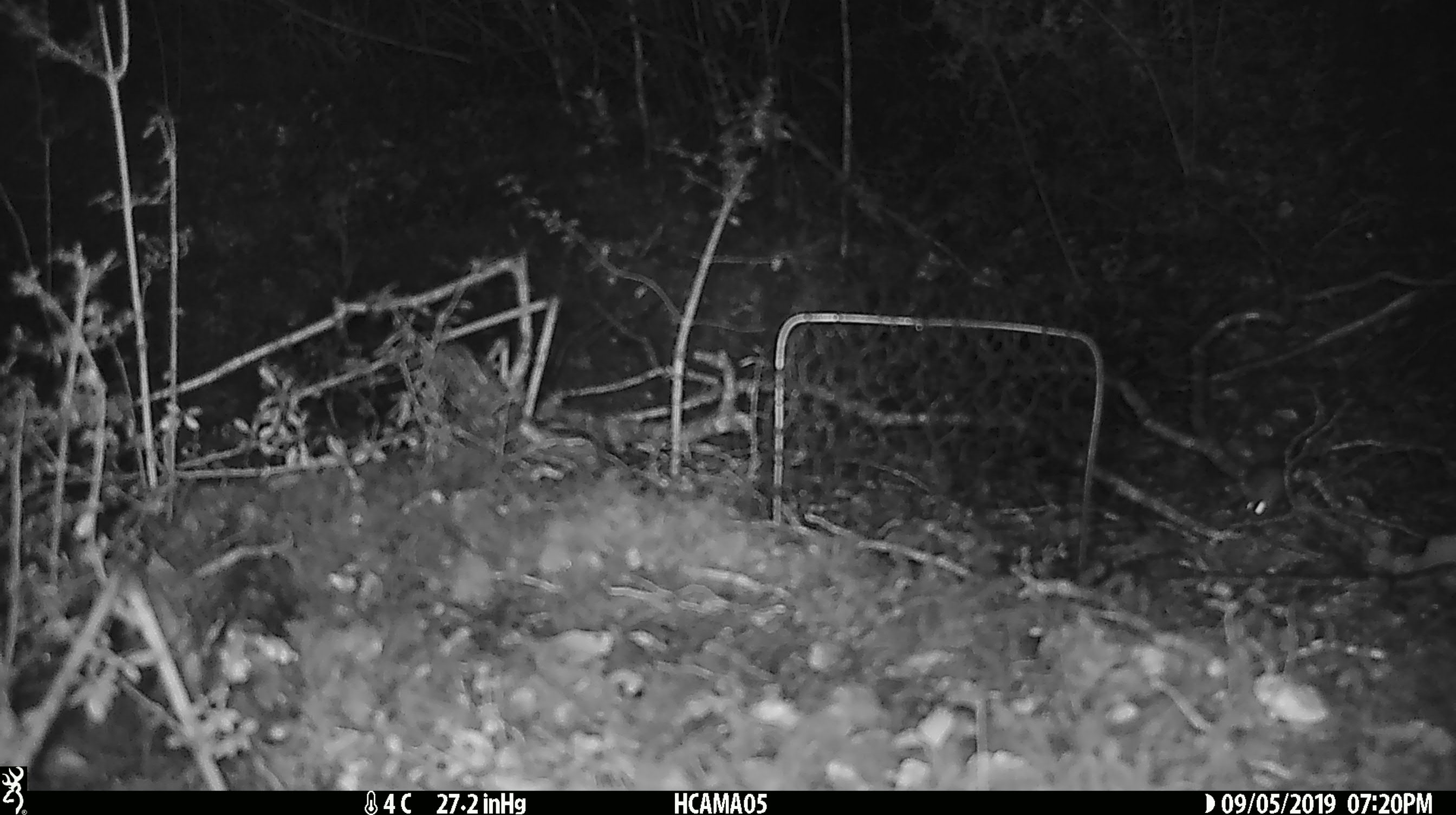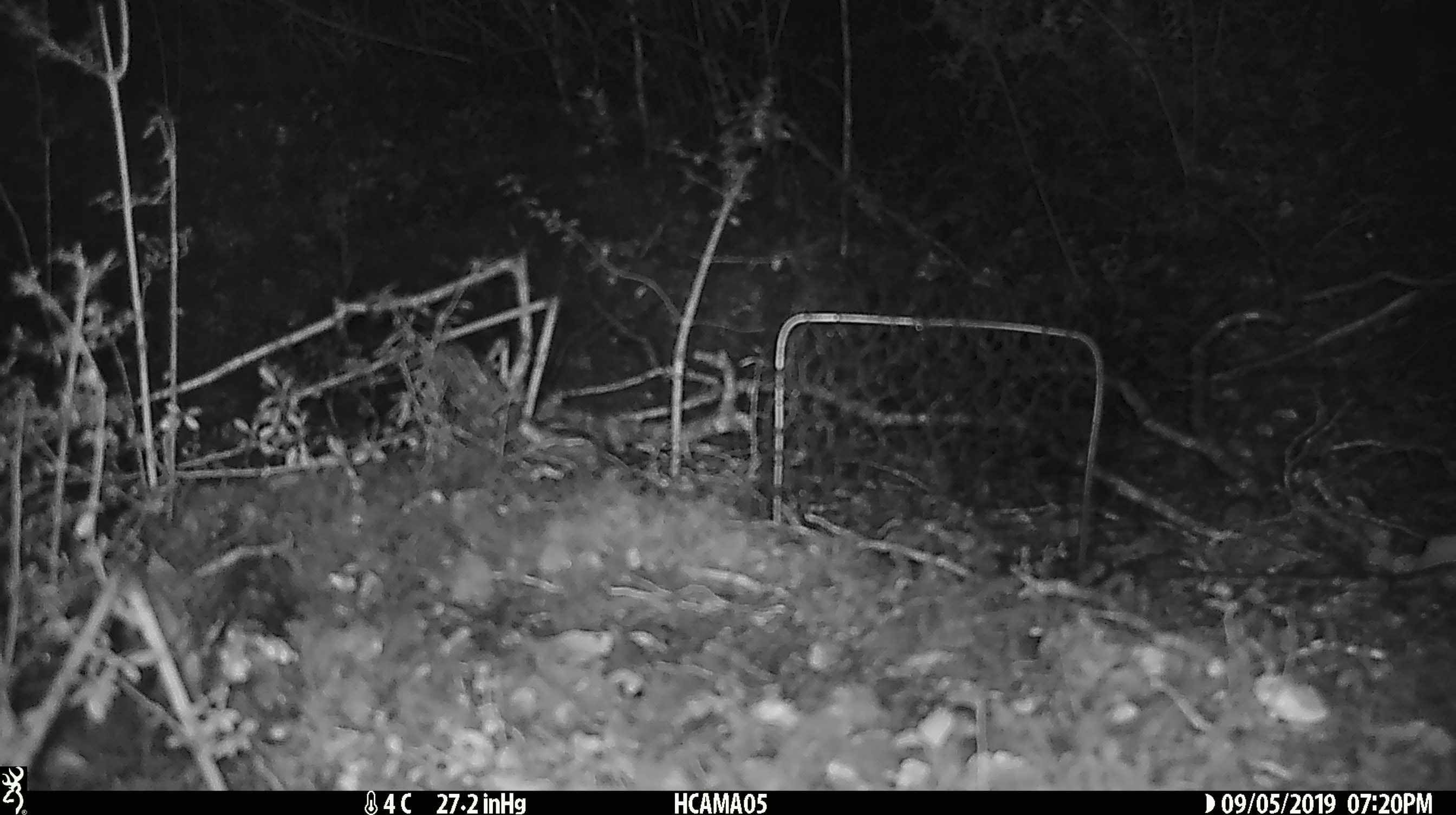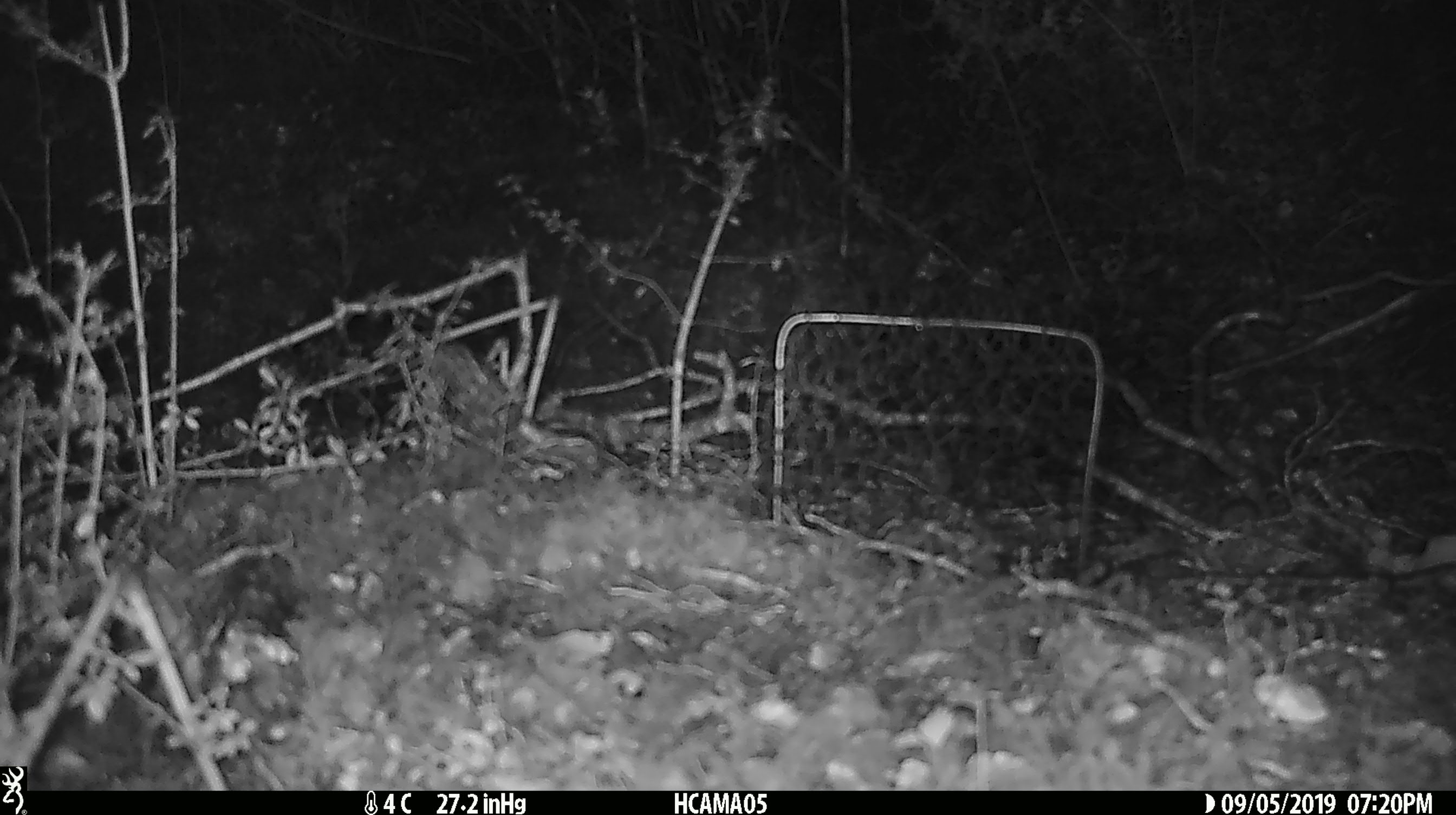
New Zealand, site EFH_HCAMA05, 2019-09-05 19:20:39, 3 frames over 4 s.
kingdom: Animalia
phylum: Chordata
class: Mammalia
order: Rodentia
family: Muridae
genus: Mus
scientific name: Mus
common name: mouse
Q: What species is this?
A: Mouse (Mus).